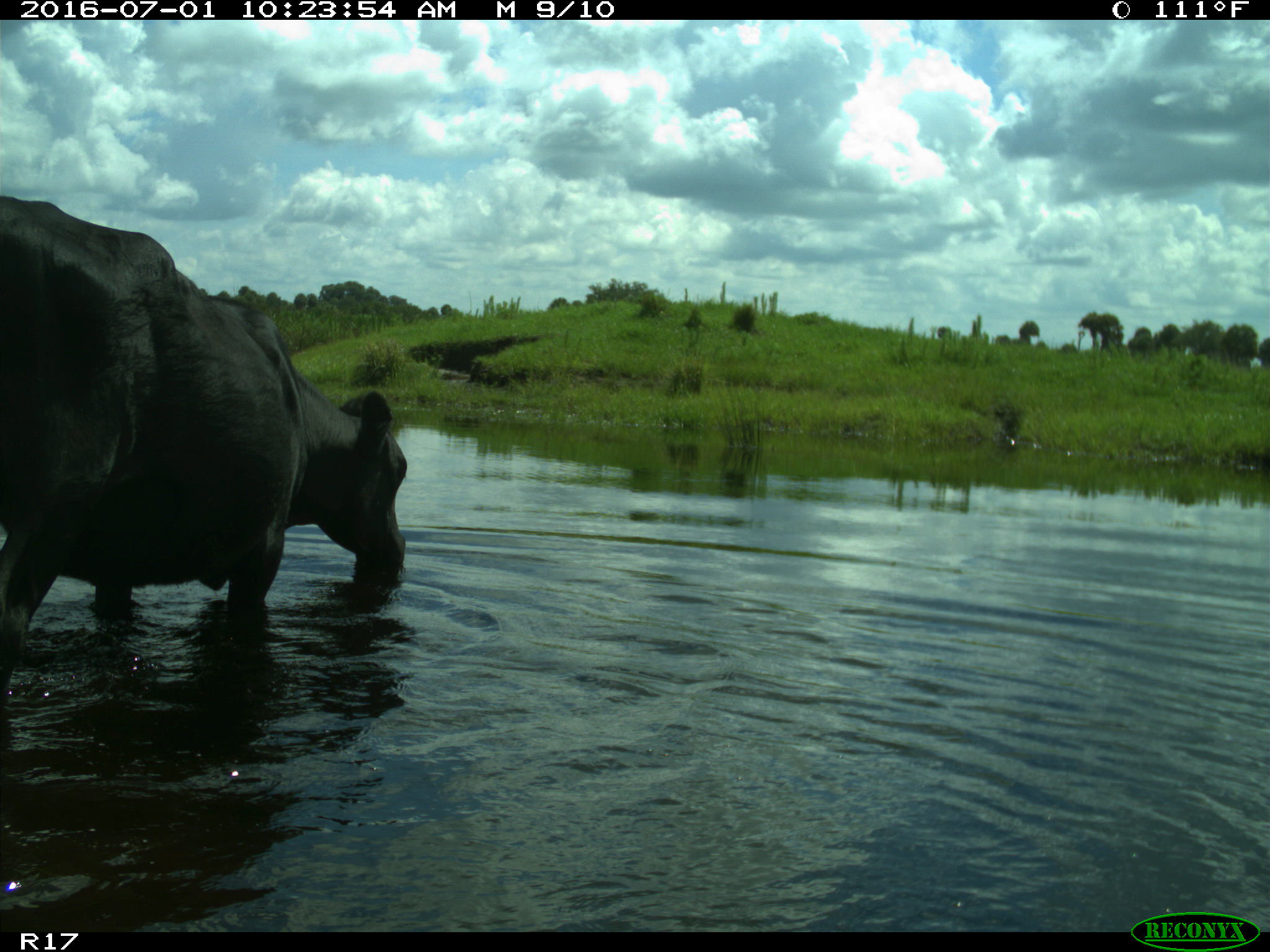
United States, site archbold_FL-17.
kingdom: Animalia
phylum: Chordata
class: Mammalia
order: Artiodactyla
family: Bovidae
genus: Bos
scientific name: Bos taurus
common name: domestic cow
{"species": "Bos taurus (domestic cow)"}